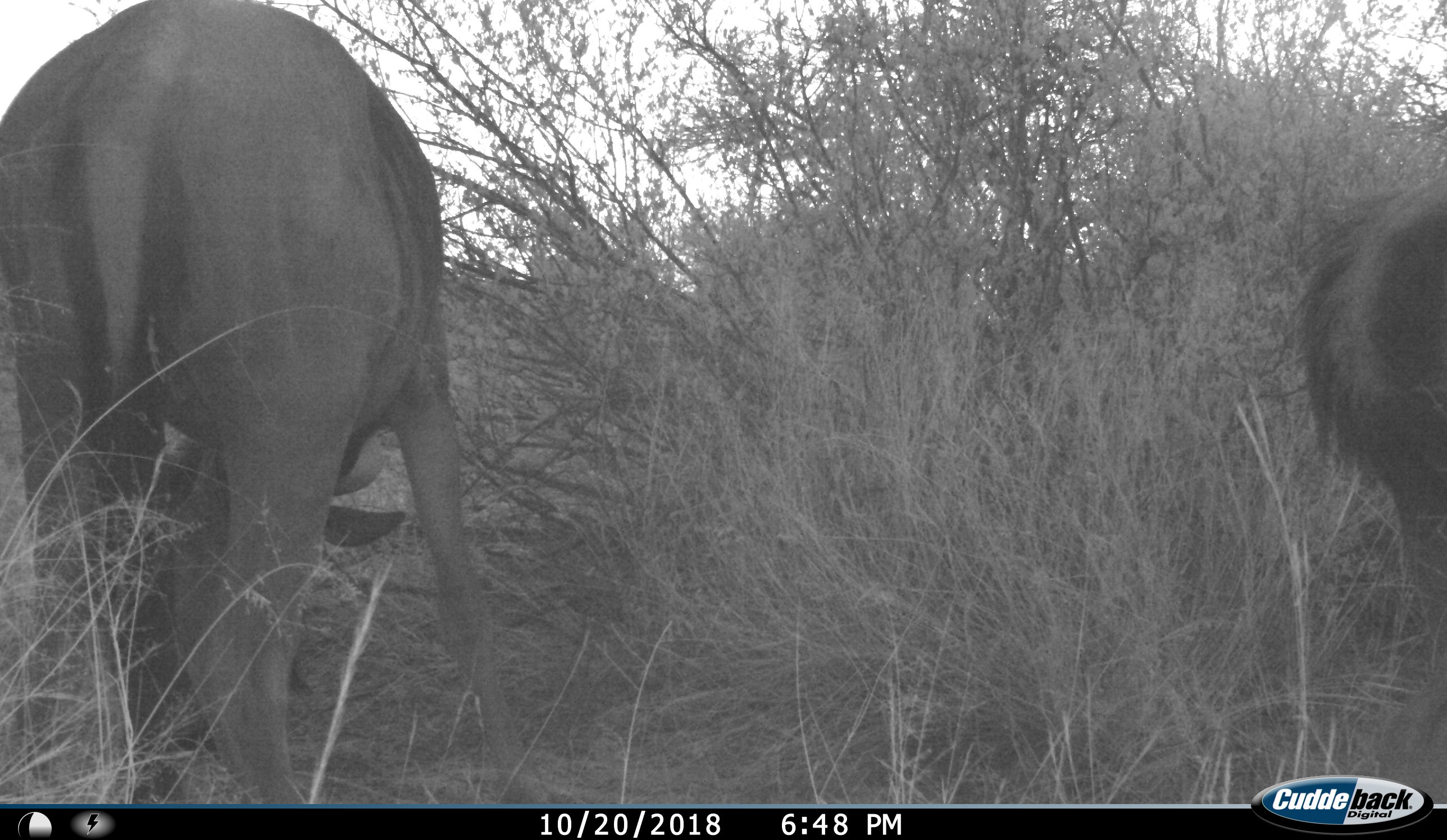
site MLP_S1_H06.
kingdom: Animalia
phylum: Chordata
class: Mammalia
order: Artiodactyla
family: Bovidae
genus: Connochaetes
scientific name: Connochaetes taurinus taurinus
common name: blue wildebeest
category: wildebeestblue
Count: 2.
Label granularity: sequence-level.